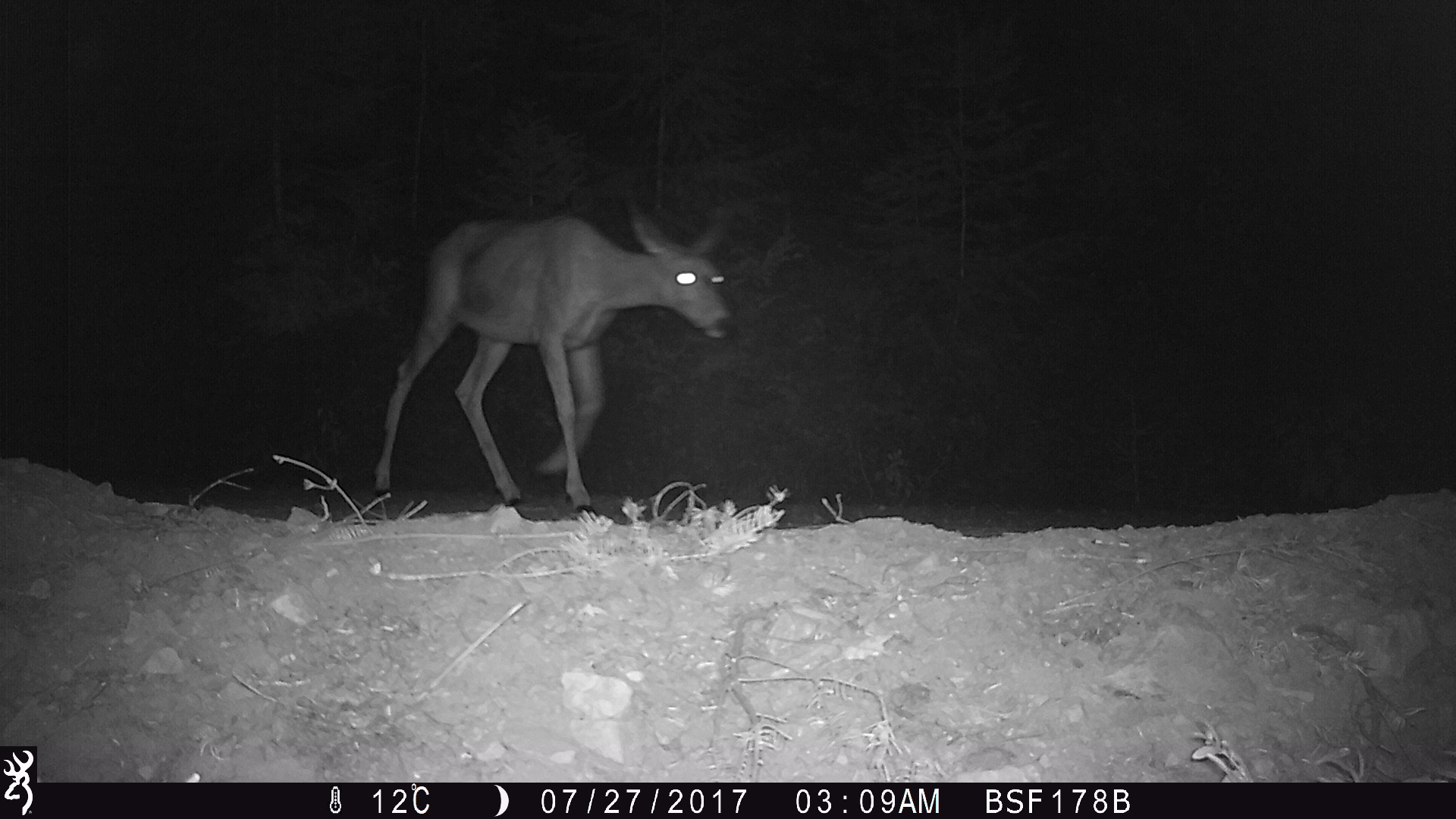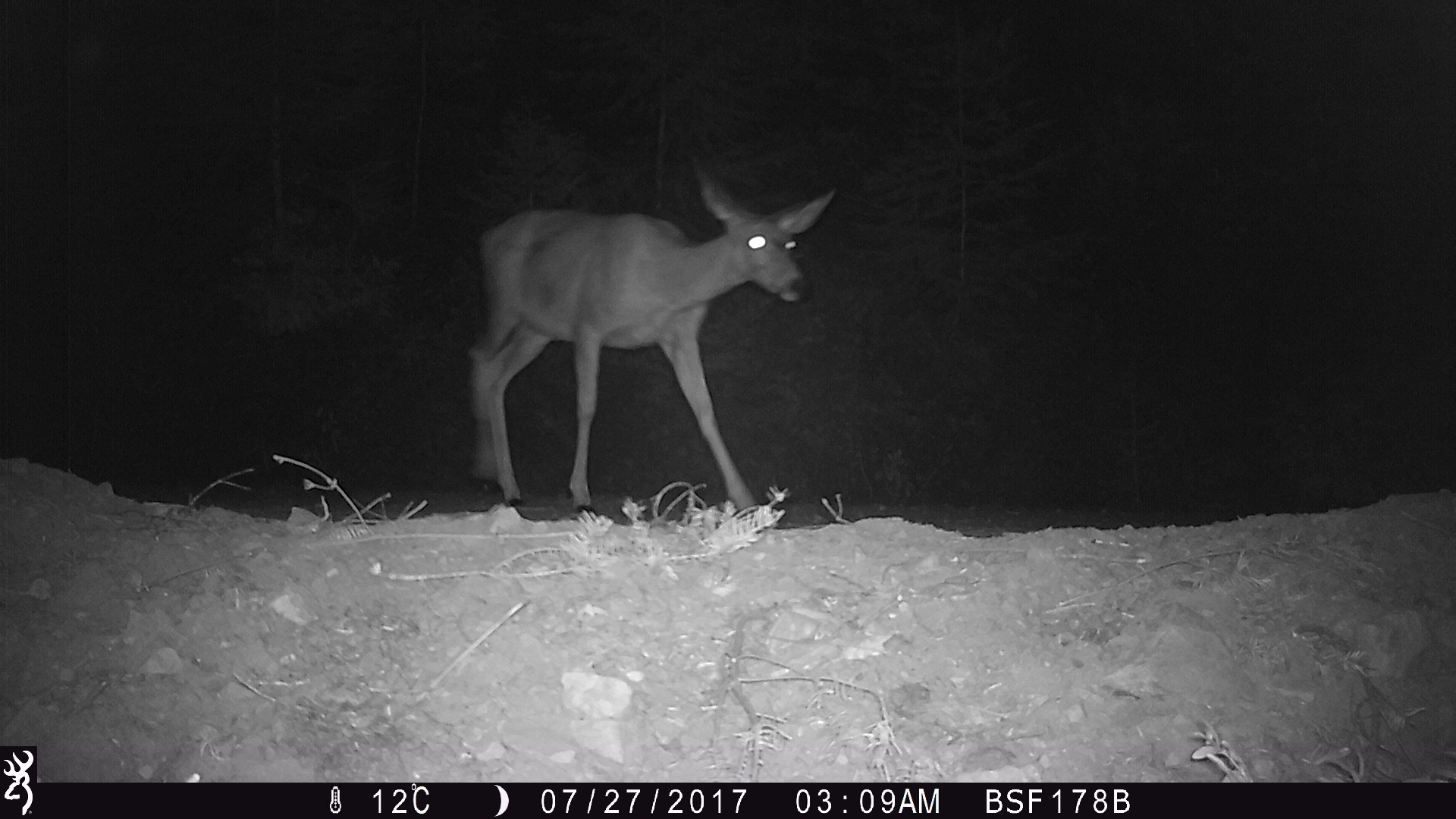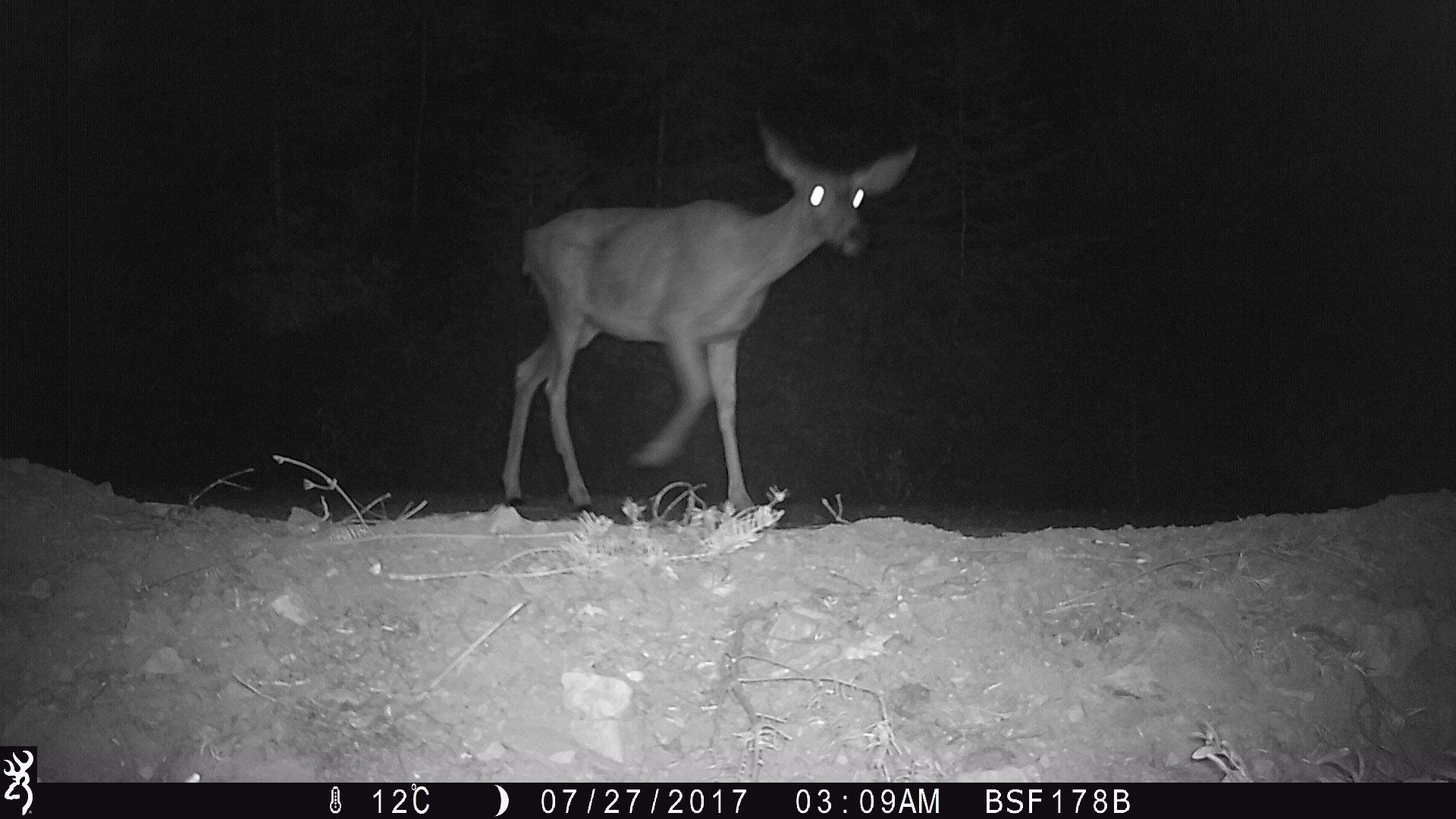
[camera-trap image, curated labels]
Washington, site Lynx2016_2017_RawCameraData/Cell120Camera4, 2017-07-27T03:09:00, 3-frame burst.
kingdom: Animalia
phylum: Chordata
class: Mammalia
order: Artiodactyla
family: Cervidae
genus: Odocoileus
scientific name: Odocoileus hemionus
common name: mule deer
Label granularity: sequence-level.